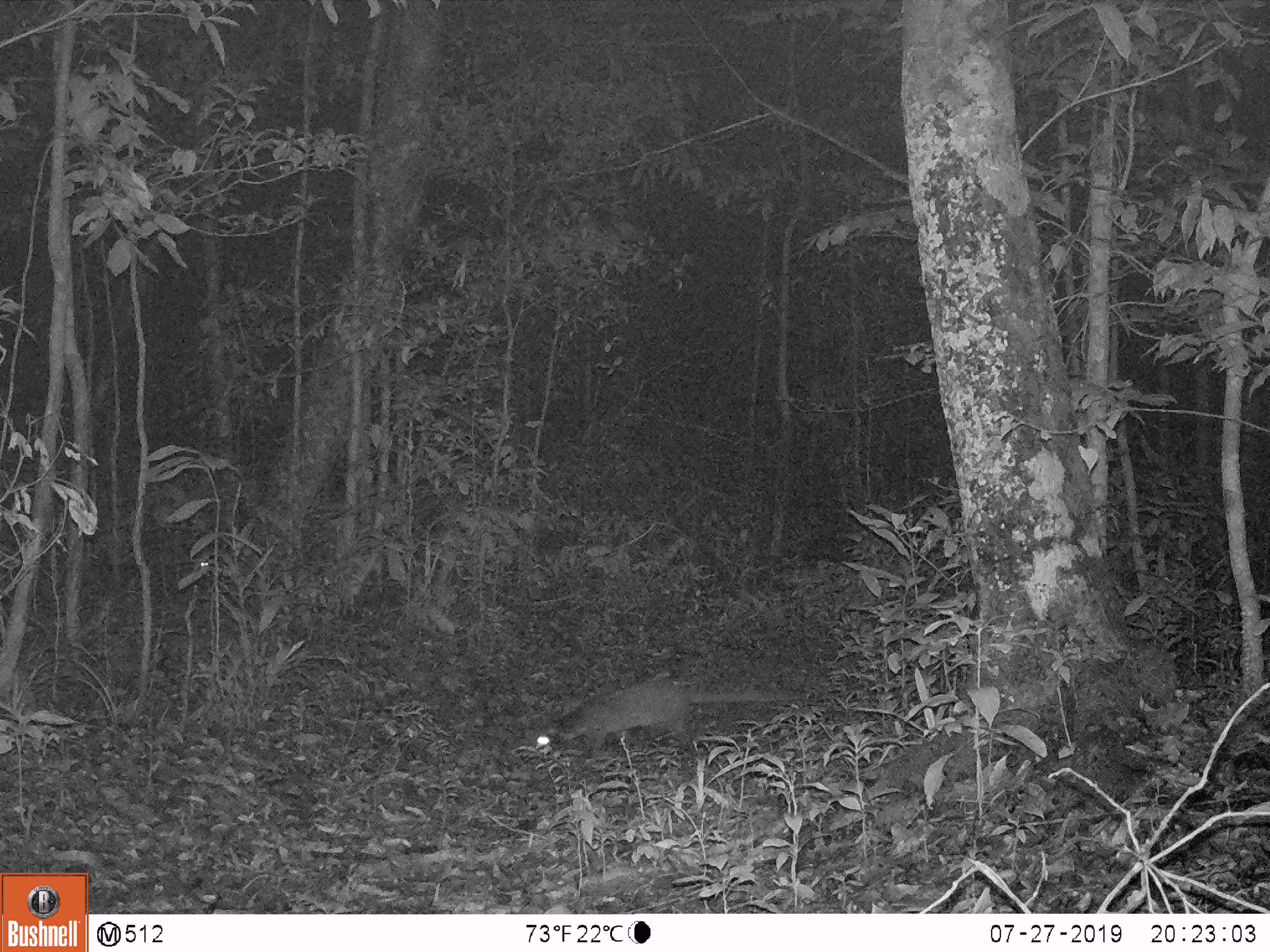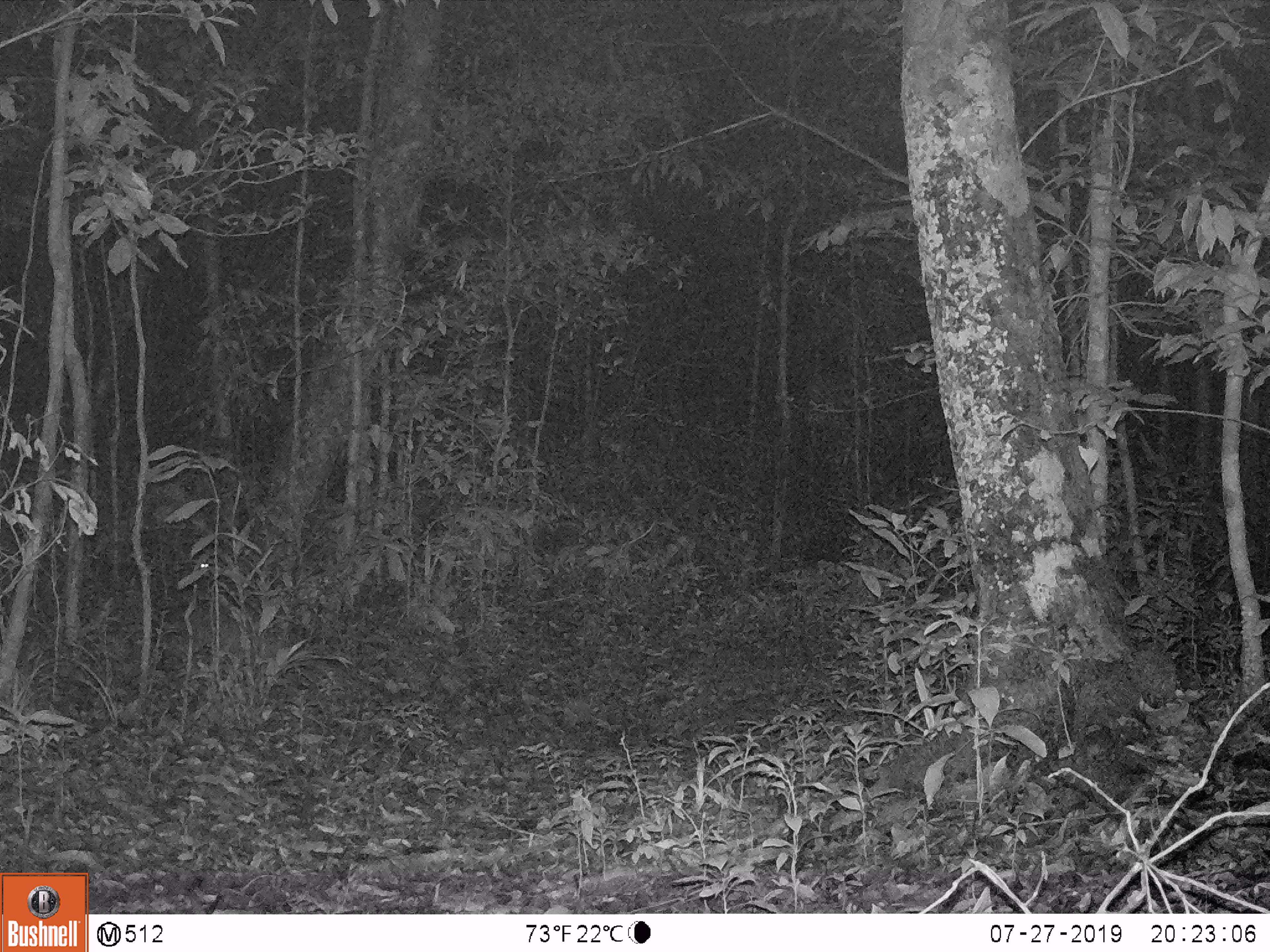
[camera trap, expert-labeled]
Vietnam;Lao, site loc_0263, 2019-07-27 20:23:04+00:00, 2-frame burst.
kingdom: Animalia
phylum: Chordata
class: Mammalia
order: Carnivora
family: Viverridae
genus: Paguma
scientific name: Paguma larvata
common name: masked palm civet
Masked palm civet (Paguma larvata). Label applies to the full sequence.